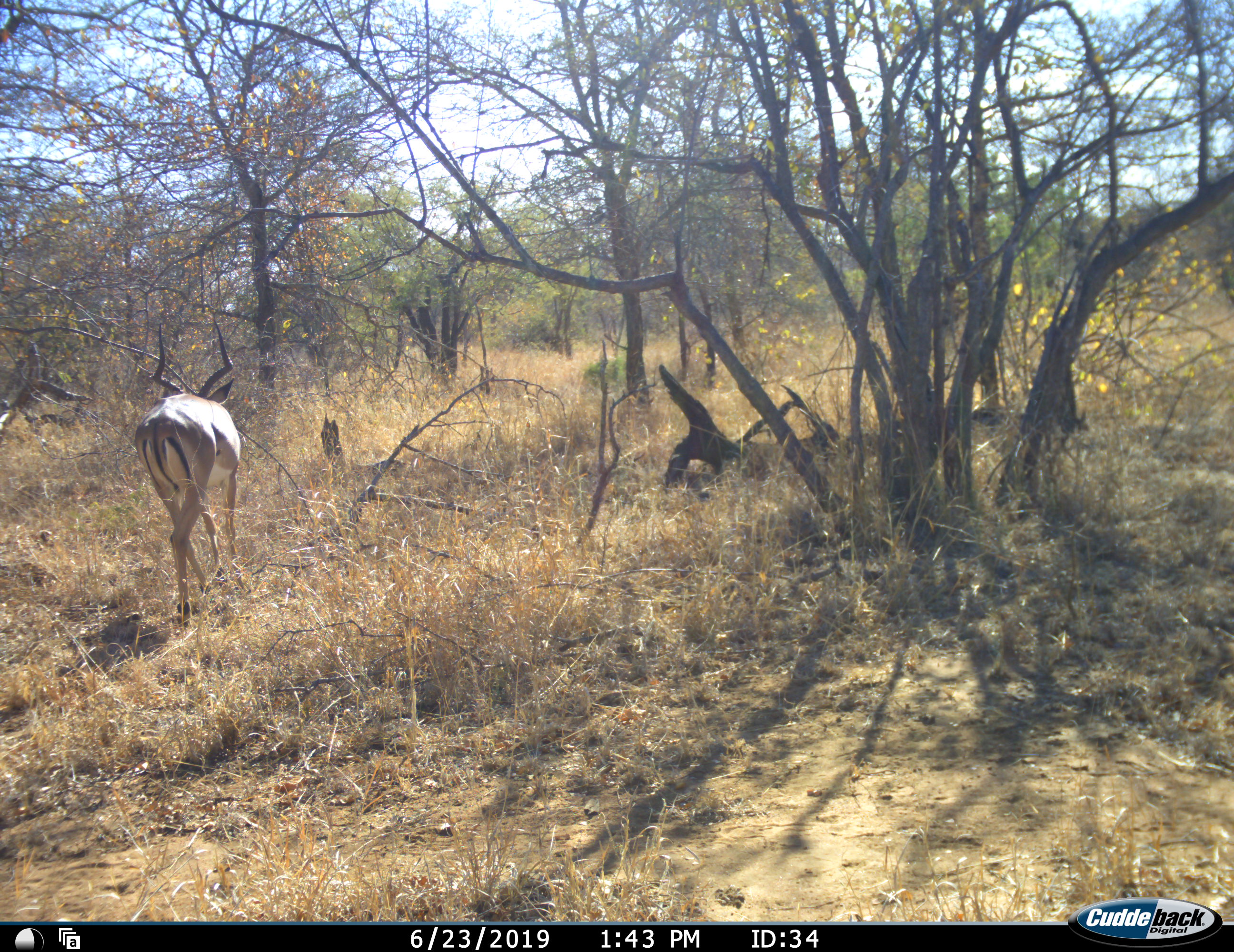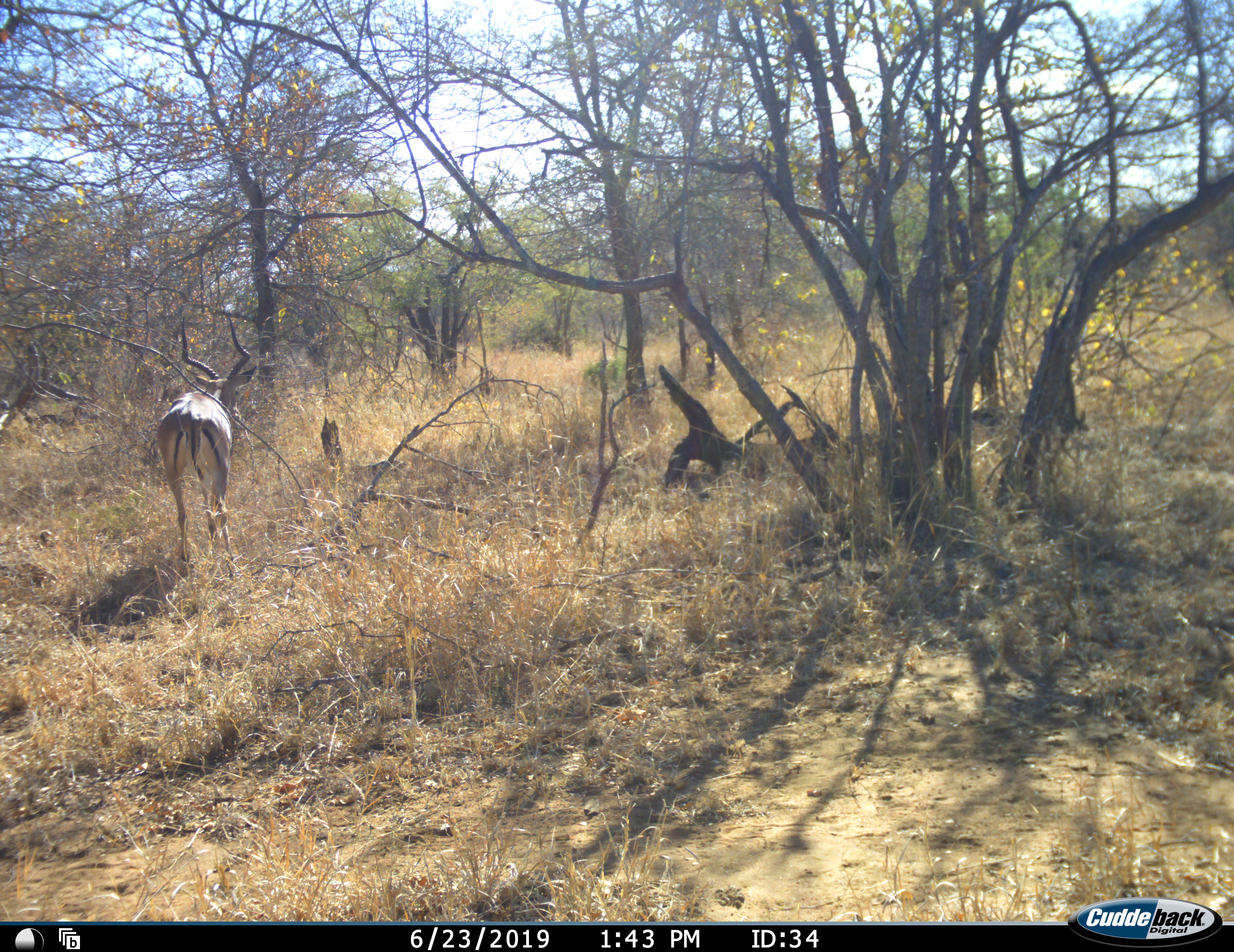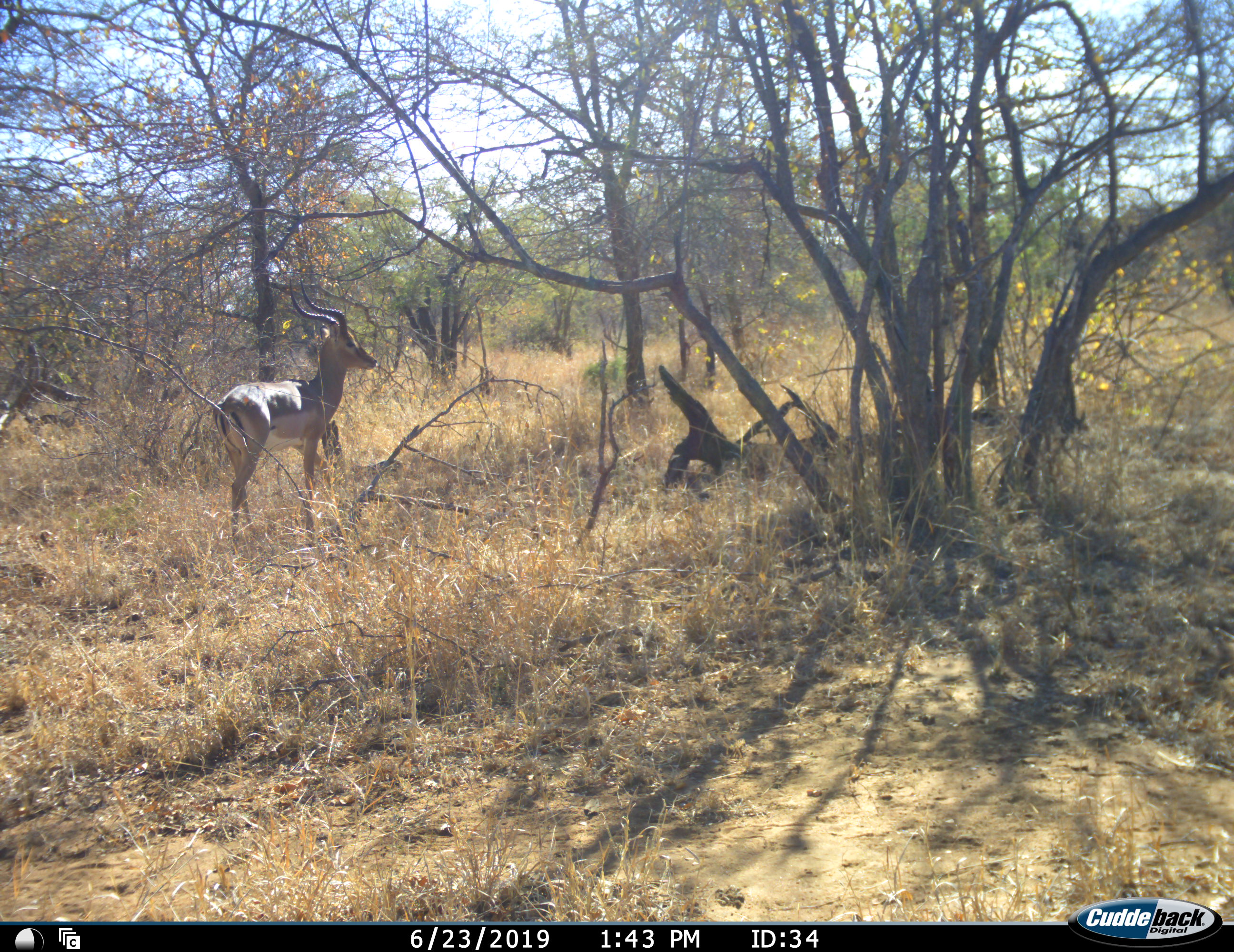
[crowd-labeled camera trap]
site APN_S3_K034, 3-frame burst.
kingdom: Animalia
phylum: Chordata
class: Mammalia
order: Artiodactyla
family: Bovidae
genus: Aepyceros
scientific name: Aepyceros melampus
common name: impala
Impala (Aepyceros melampus), count 1. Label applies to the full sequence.